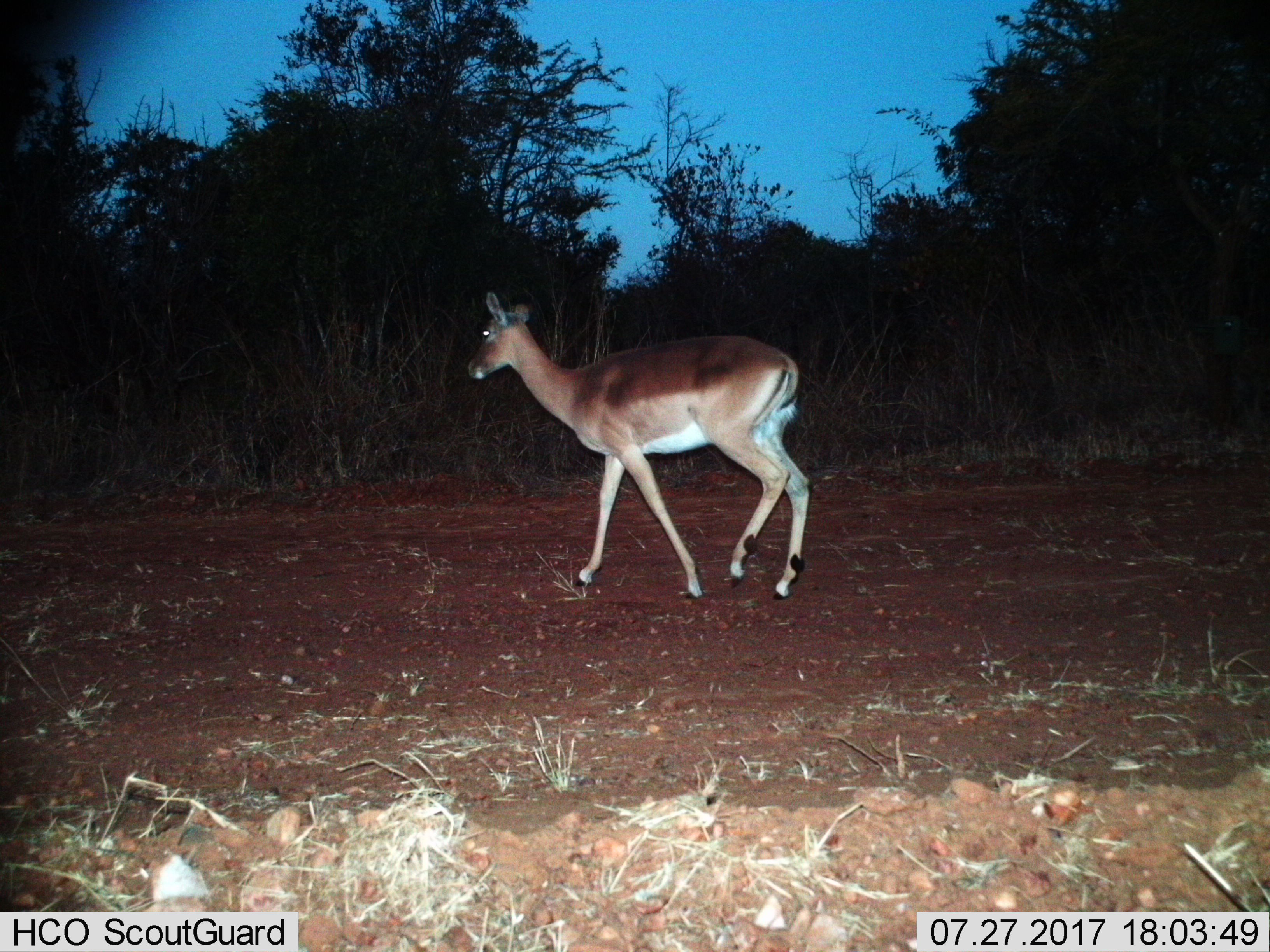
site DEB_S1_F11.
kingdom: Animalia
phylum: Chordata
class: Mammalia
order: Artiodactyla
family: Bovidae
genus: Aepyceros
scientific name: Aepyceros melampus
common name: impala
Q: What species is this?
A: Impala (Aepyceros melampus).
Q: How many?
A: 1.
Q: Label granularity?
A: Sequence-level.